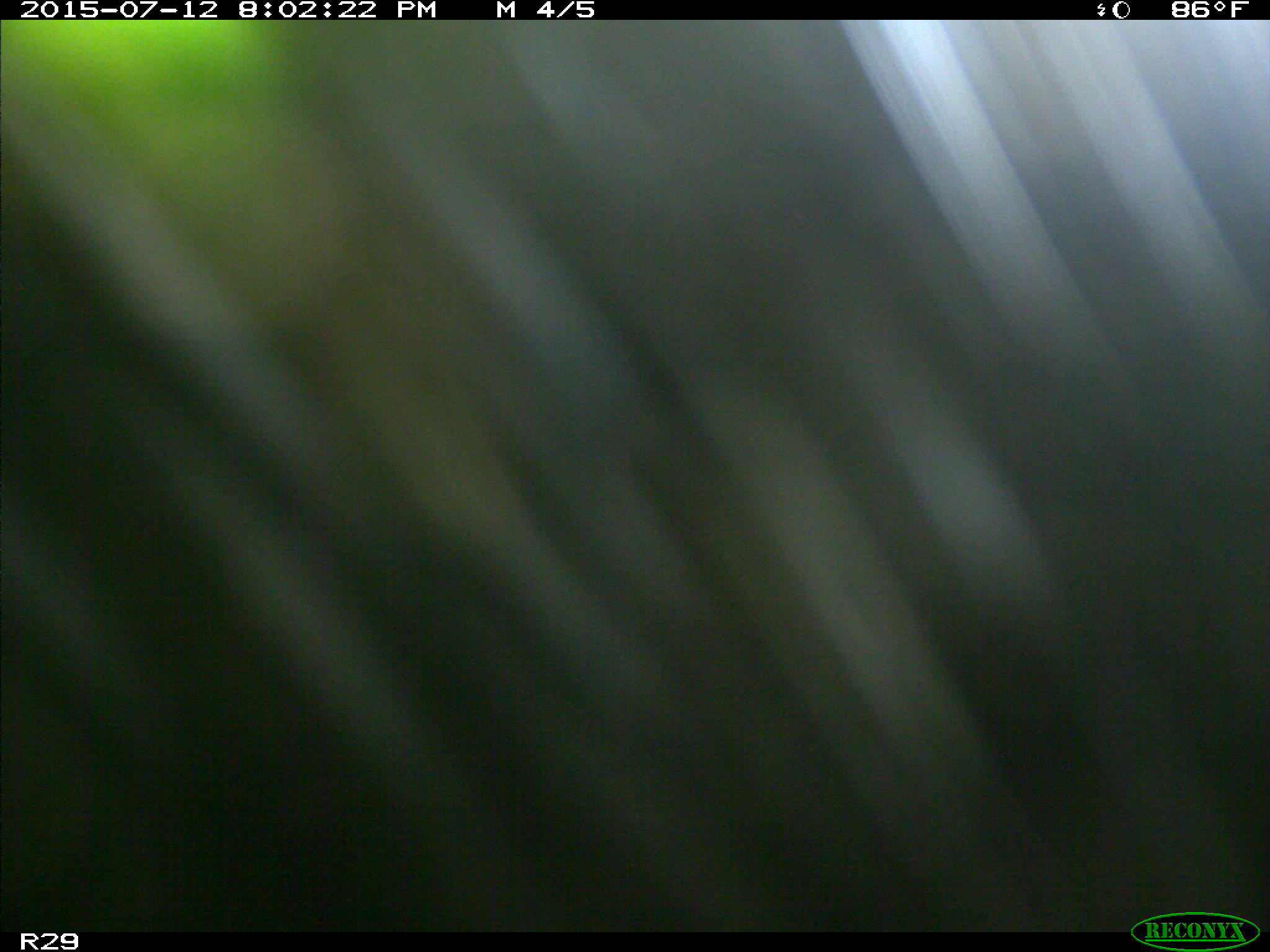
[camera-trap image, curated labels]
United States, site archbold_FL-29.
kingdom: Animalia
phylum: Chordata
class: Mammalia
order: Artiodactyla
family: Bovidae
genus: Bos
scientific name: Bos taurus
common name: domestic cow